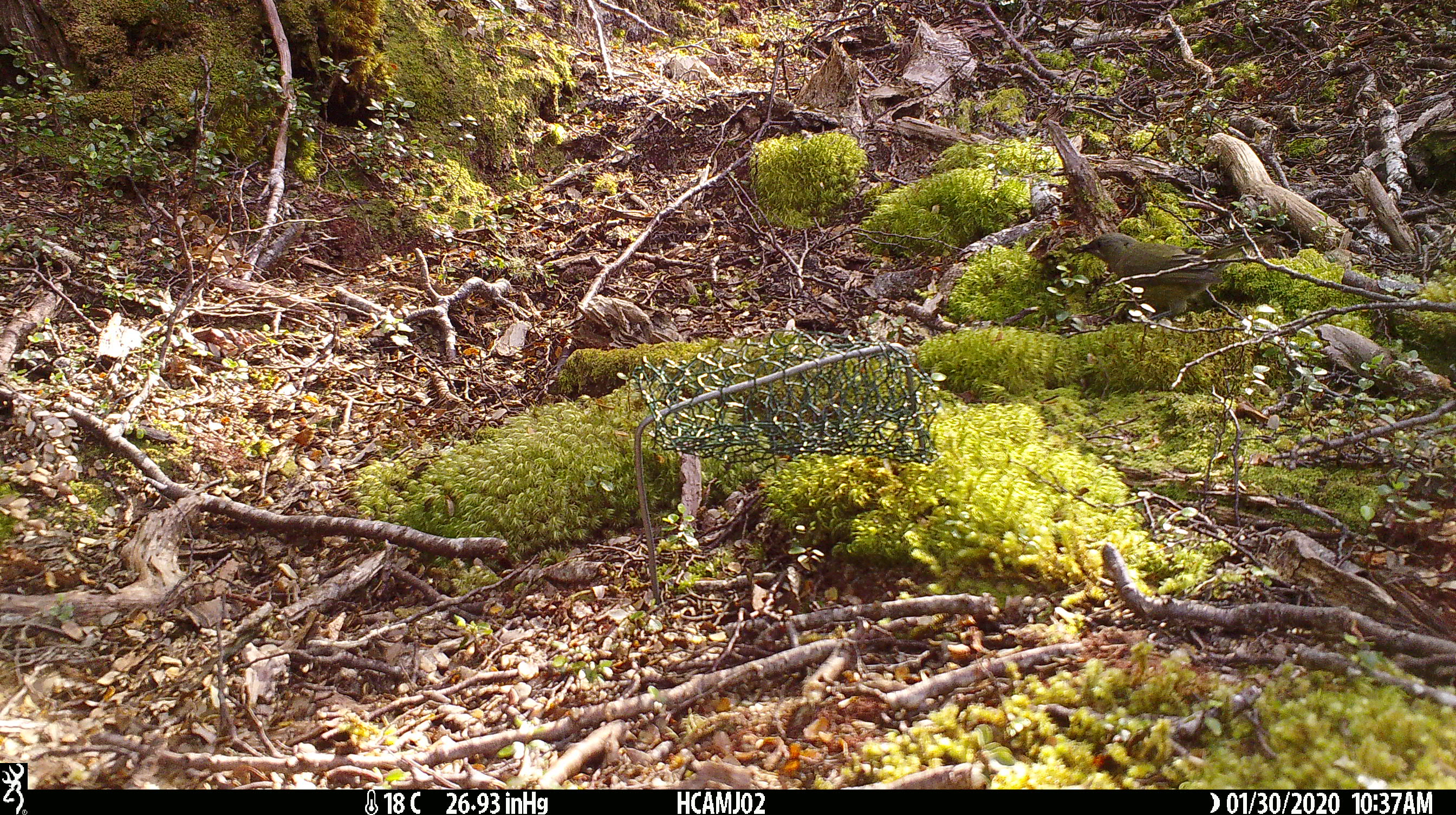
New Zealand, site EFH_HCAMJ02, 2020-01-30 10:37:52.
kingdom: Animalia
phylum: Chordata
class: Aves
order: Passeriformes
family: Meliphagidae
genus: Anthornis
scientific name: Anthornis melanura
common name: new zealand bellbird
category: bellbird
Bellbird (new zealand bellbird) (Anthornis melanura).